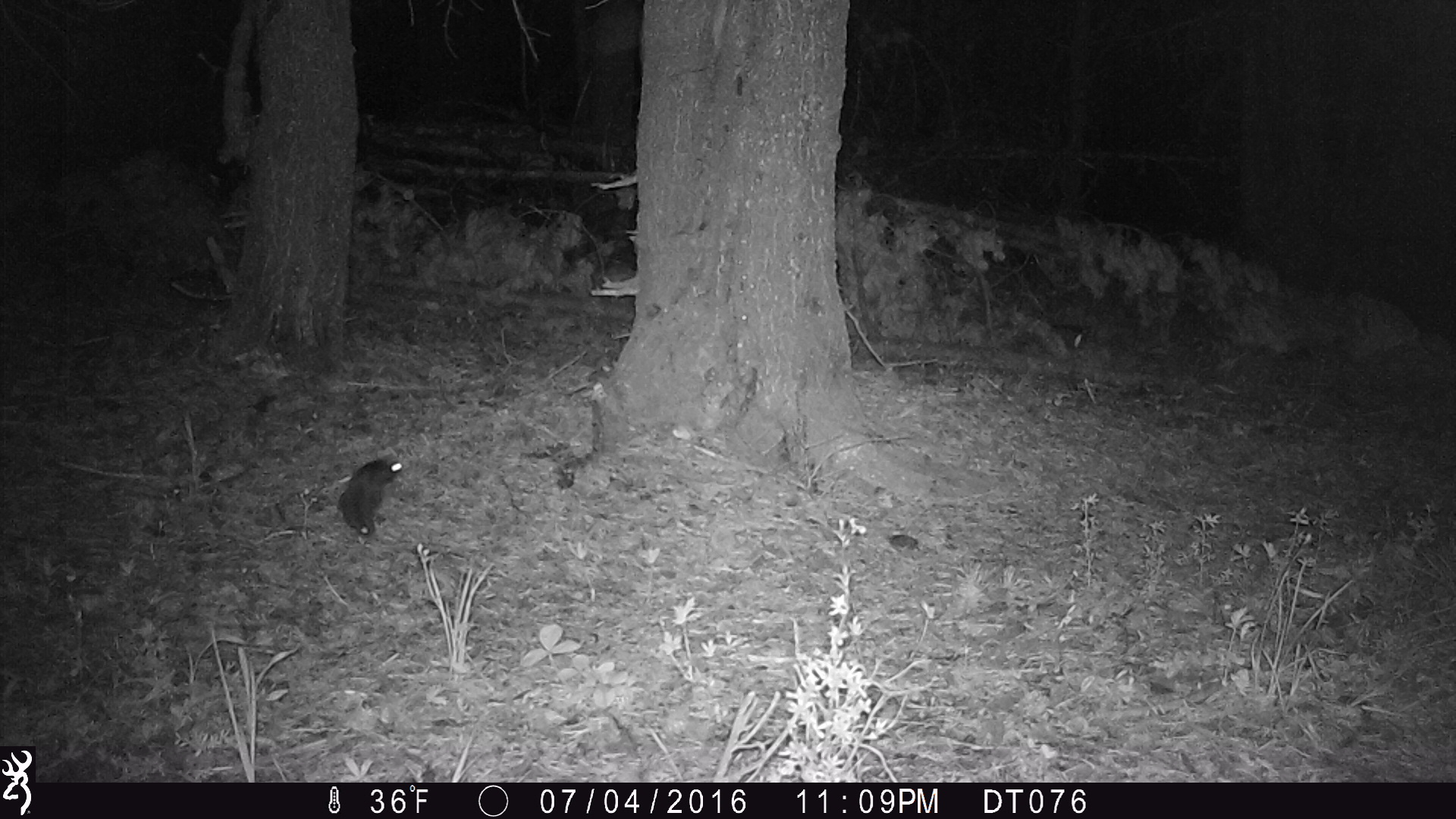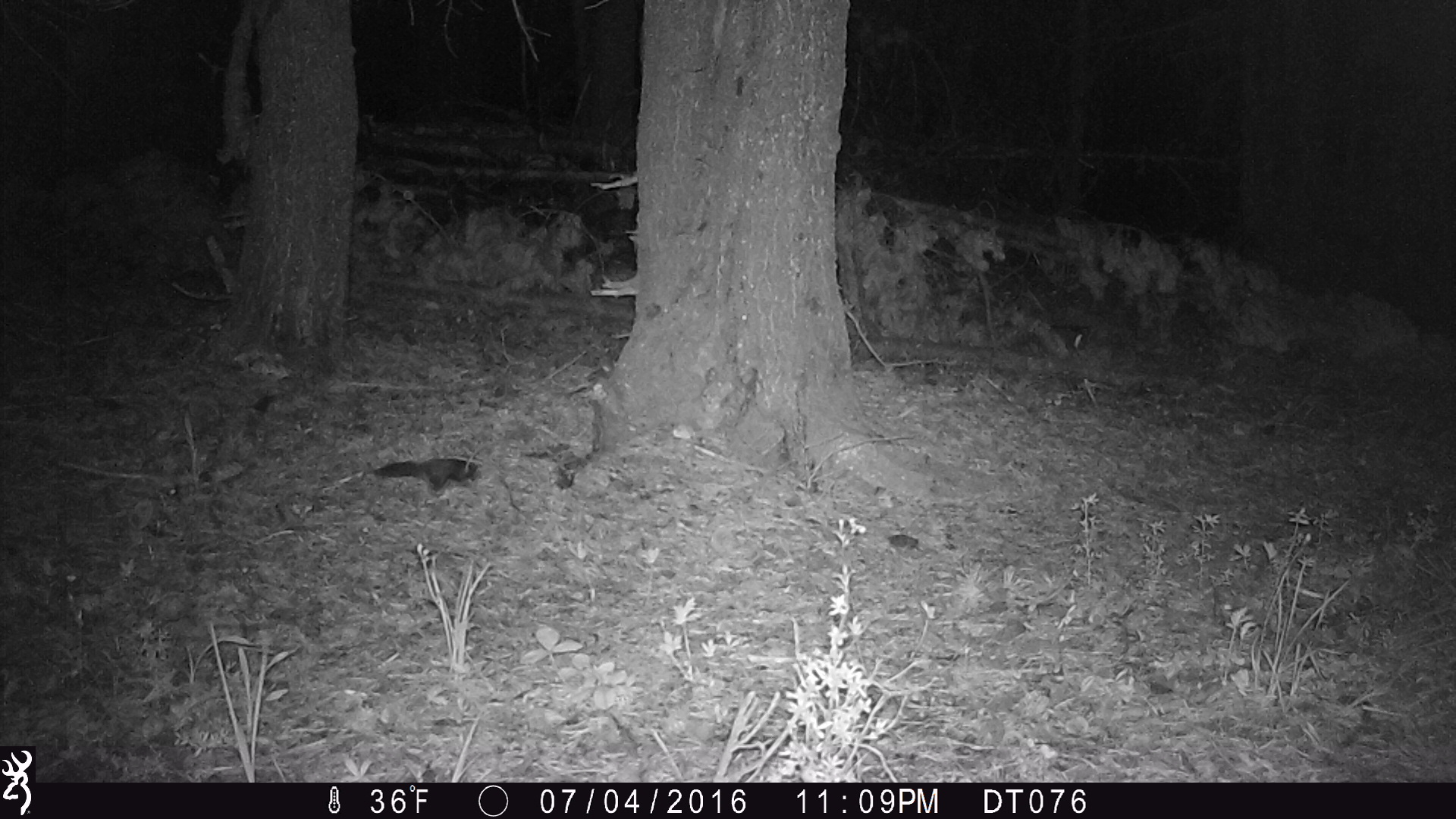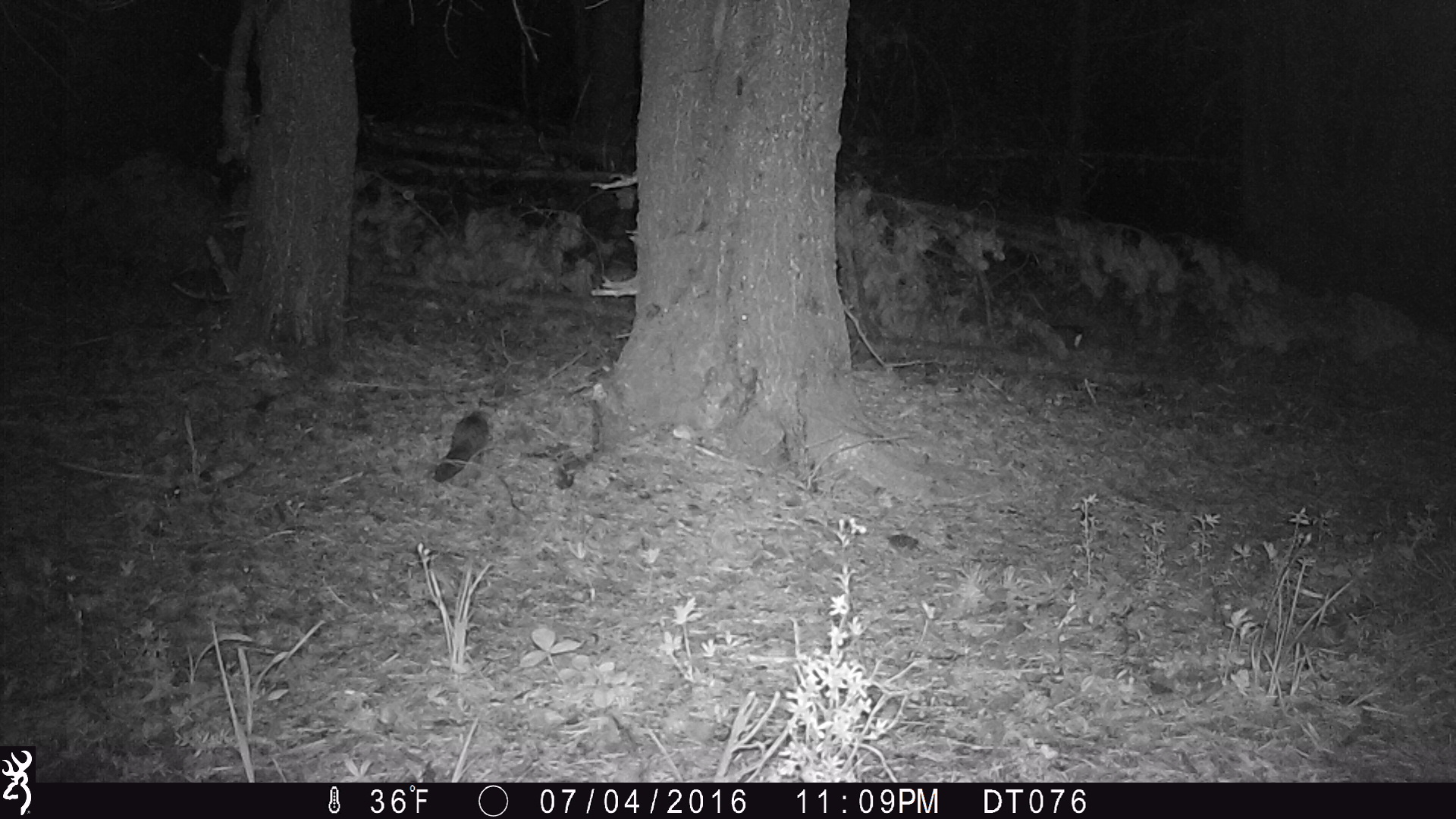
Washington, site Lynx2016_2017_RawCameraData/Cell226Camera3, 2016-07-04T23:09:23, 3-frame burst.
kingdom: Animalia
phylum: Chordata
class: Mammalia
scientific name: Mammalia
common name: small mammal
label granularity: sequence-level